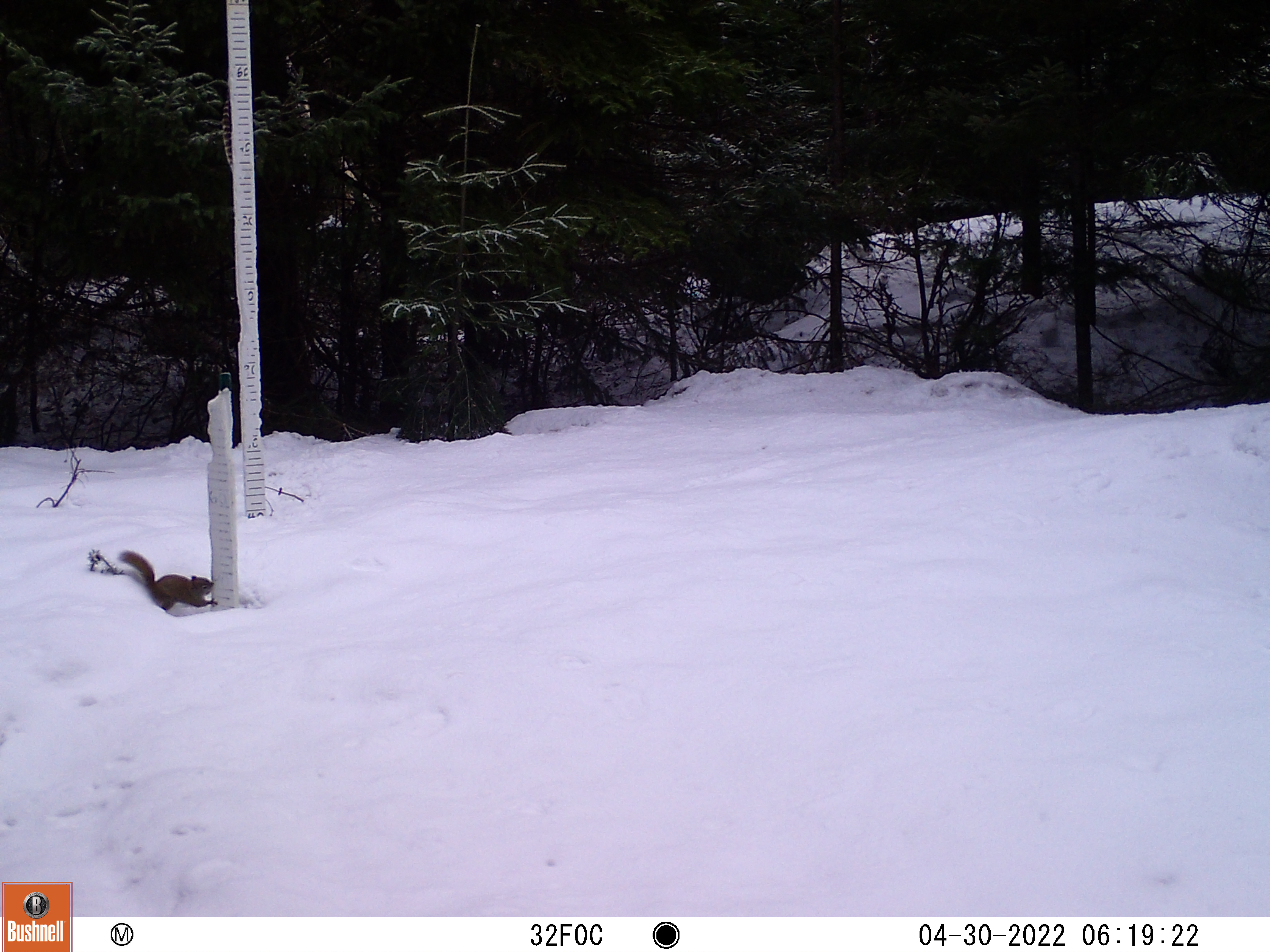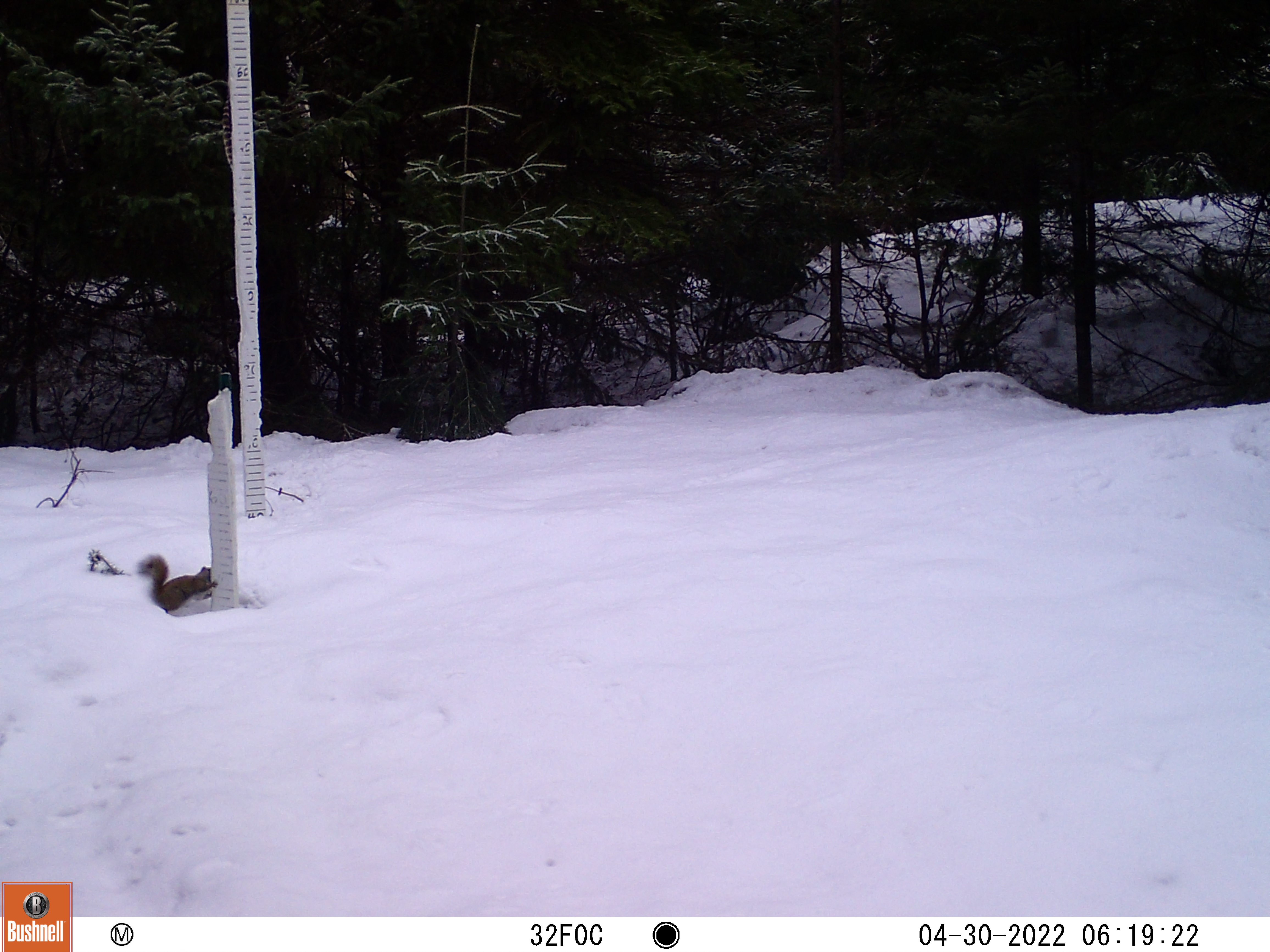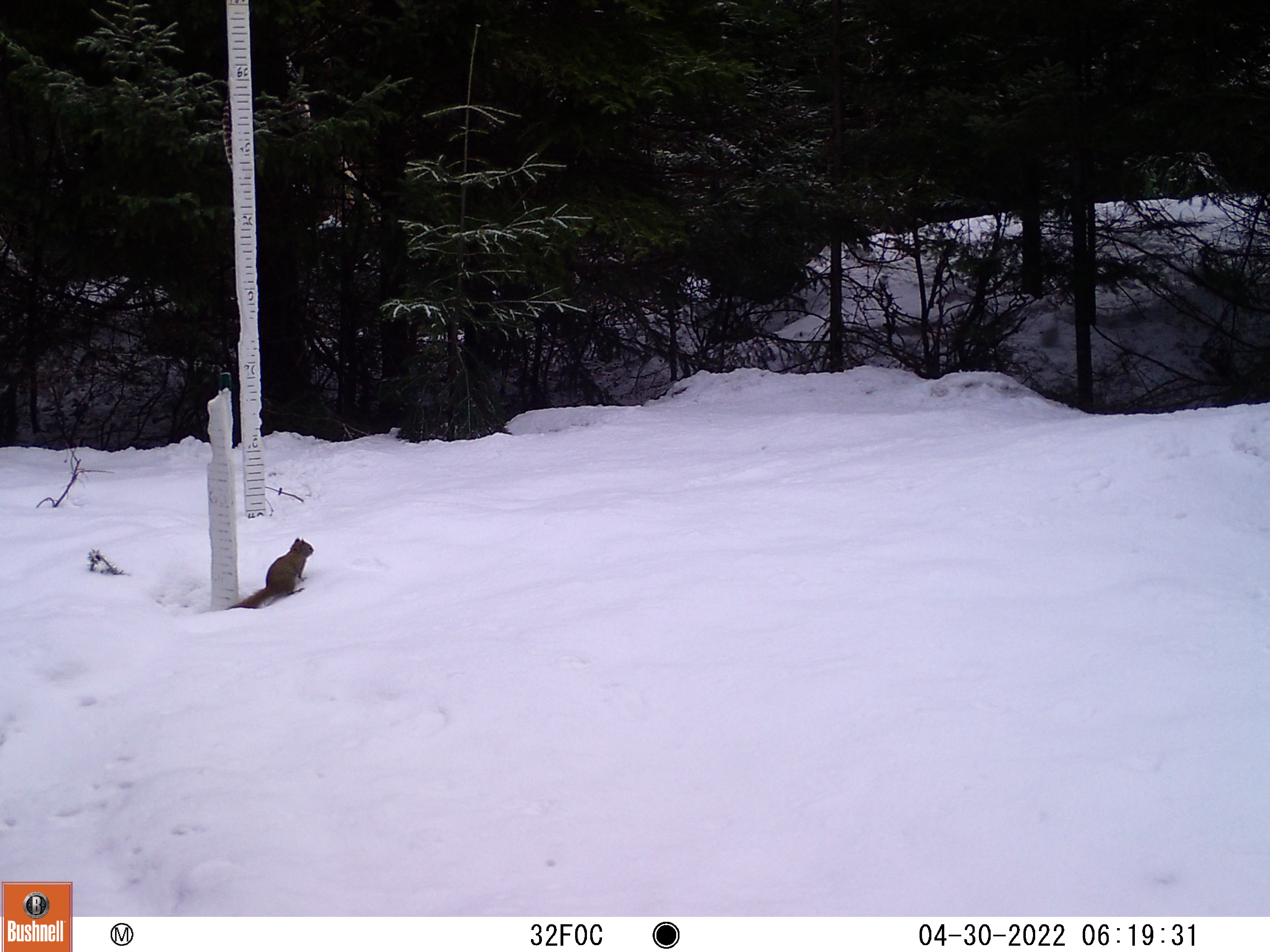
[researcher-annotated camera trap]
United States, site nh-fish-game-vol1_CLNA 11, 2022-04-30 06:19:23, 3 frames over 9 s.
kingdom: Animalia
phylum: Chordata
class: Mammalia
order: Rodentia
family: Sciuridae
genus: Sciurus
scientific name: Sciurus carolinensis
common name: gray squirrel